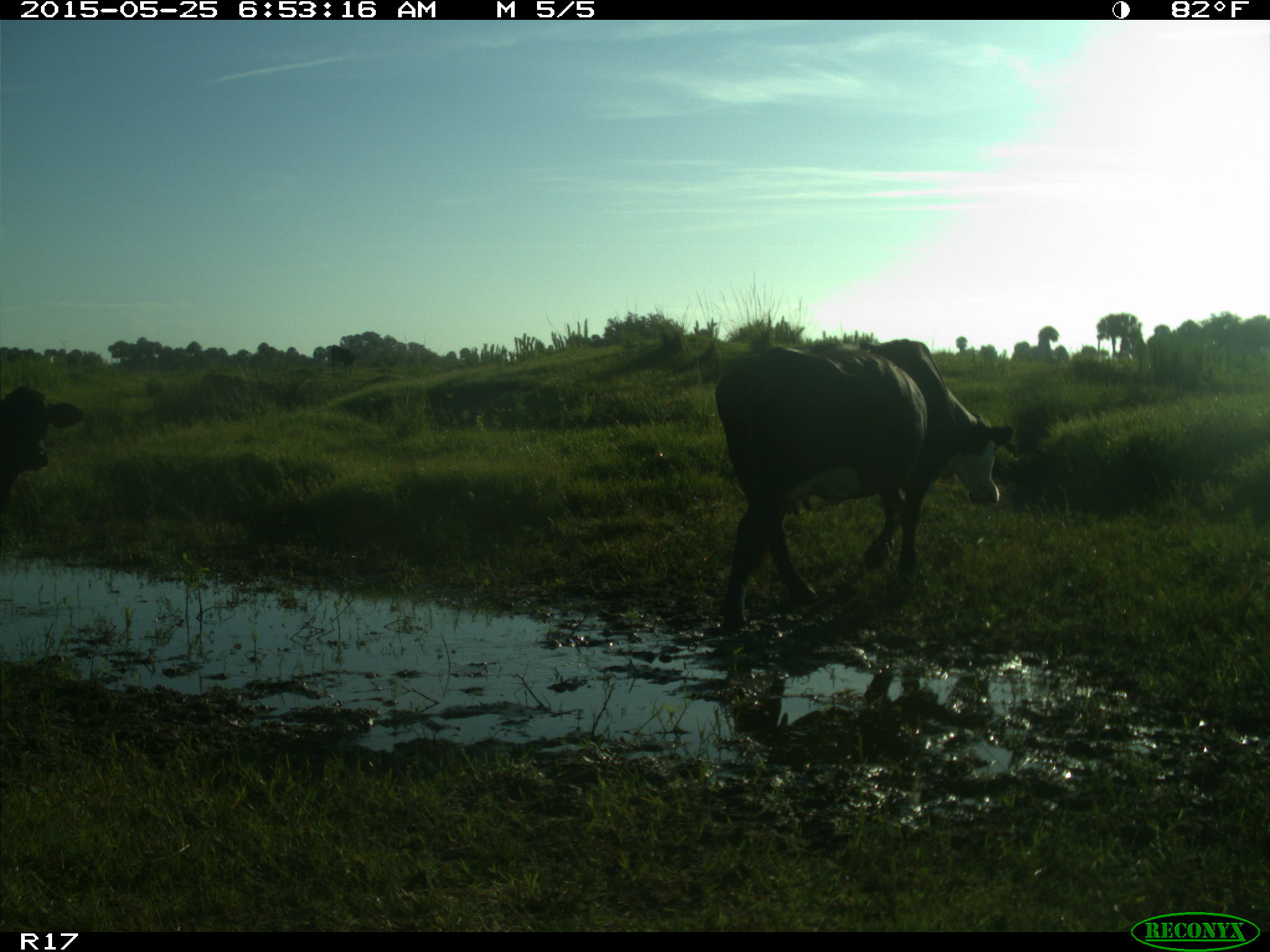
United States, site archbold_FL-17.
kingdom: Animalia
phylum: Chordata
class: Mammalia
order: Artiodactyla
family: Bovidae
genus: Bos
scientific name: Bos taurus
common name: domestic cow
Bos taurus (domestic cow).